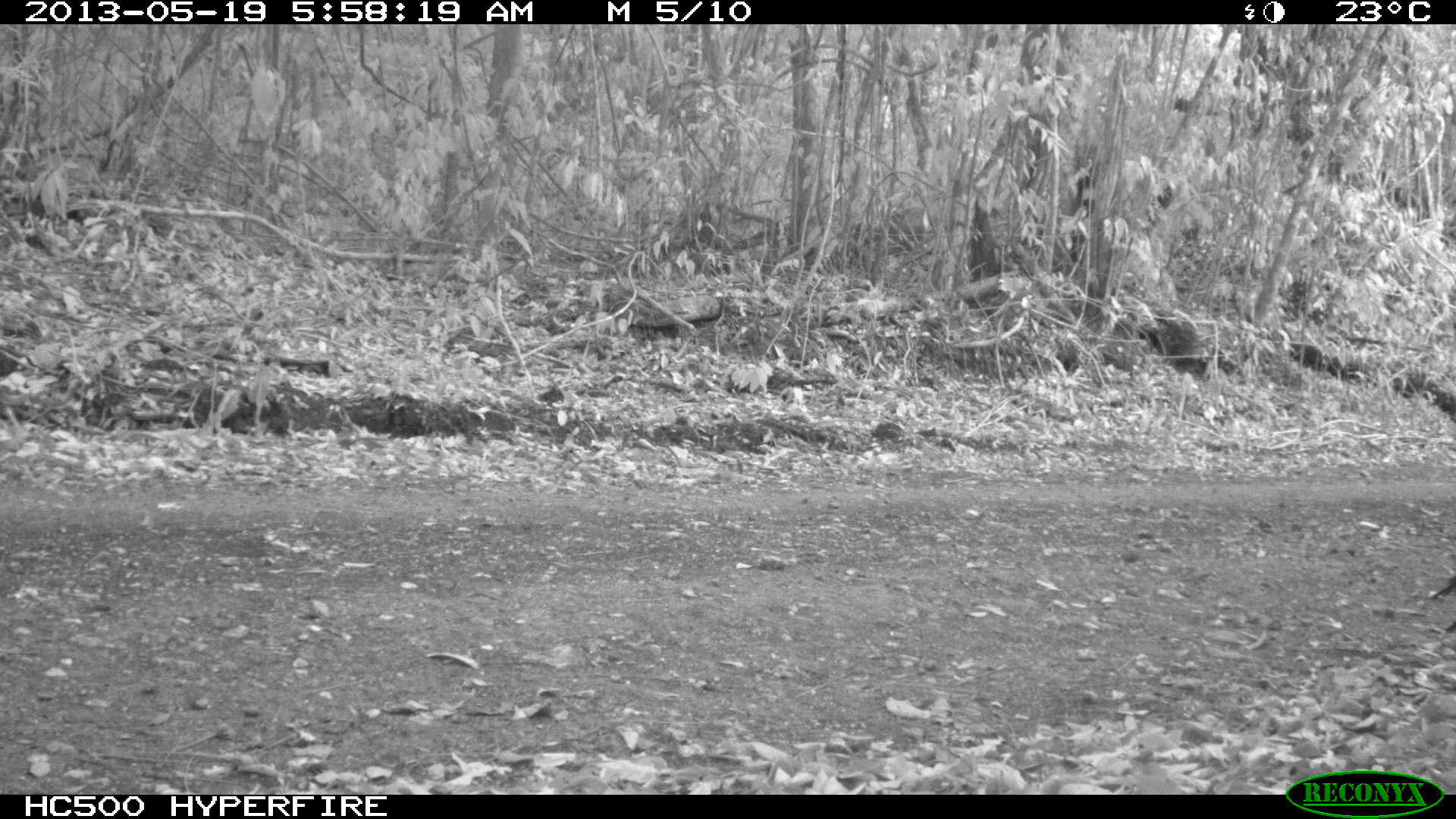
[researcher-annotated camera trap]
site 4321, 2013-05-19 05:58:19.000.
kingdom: Animalia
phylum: Chordata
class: Aves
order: Galliformes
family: Cracidae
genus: Crax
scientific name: Crax rubra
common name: great curassow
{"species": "Crax rubra (great curassow)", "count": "1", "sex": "female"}